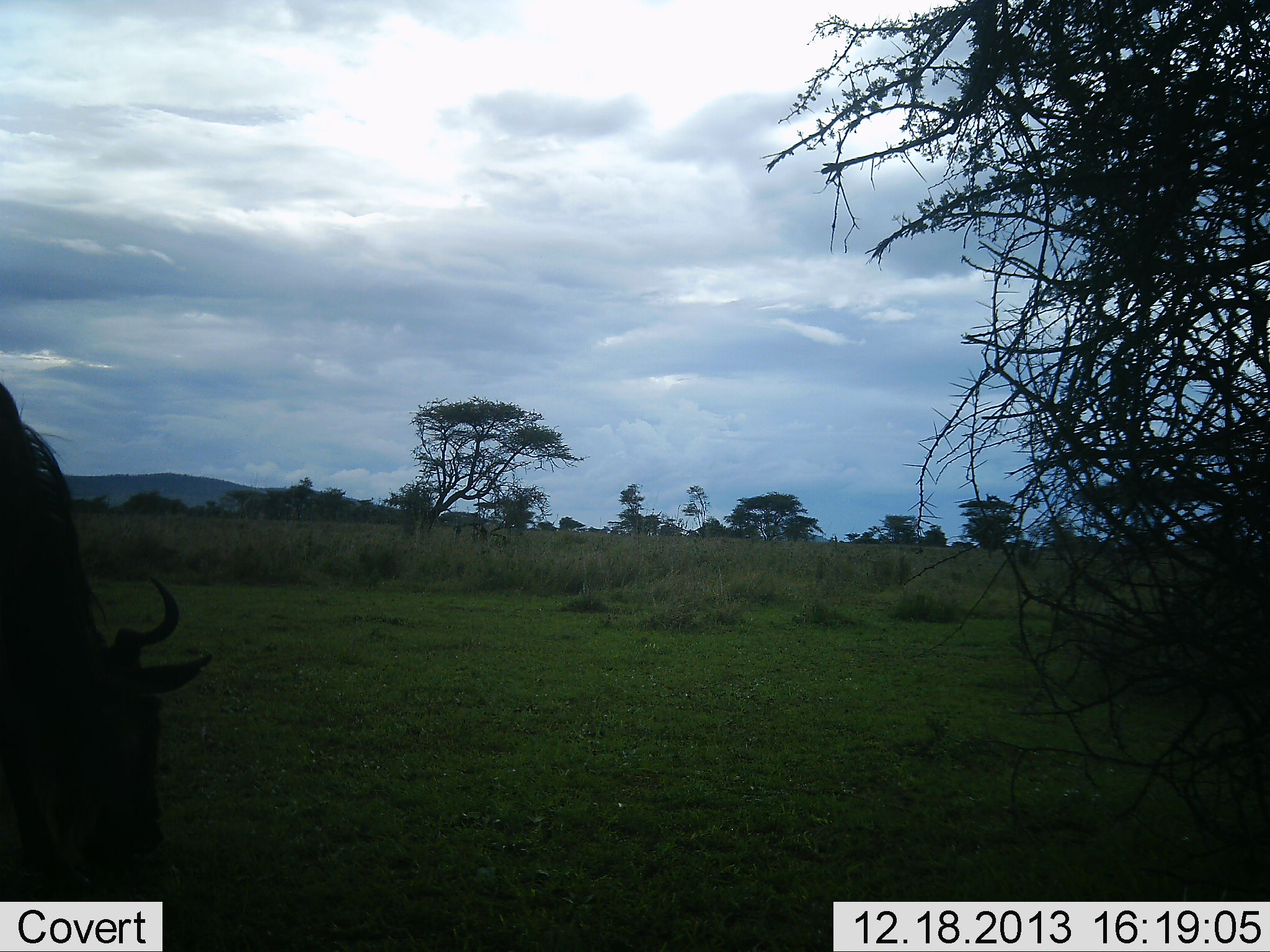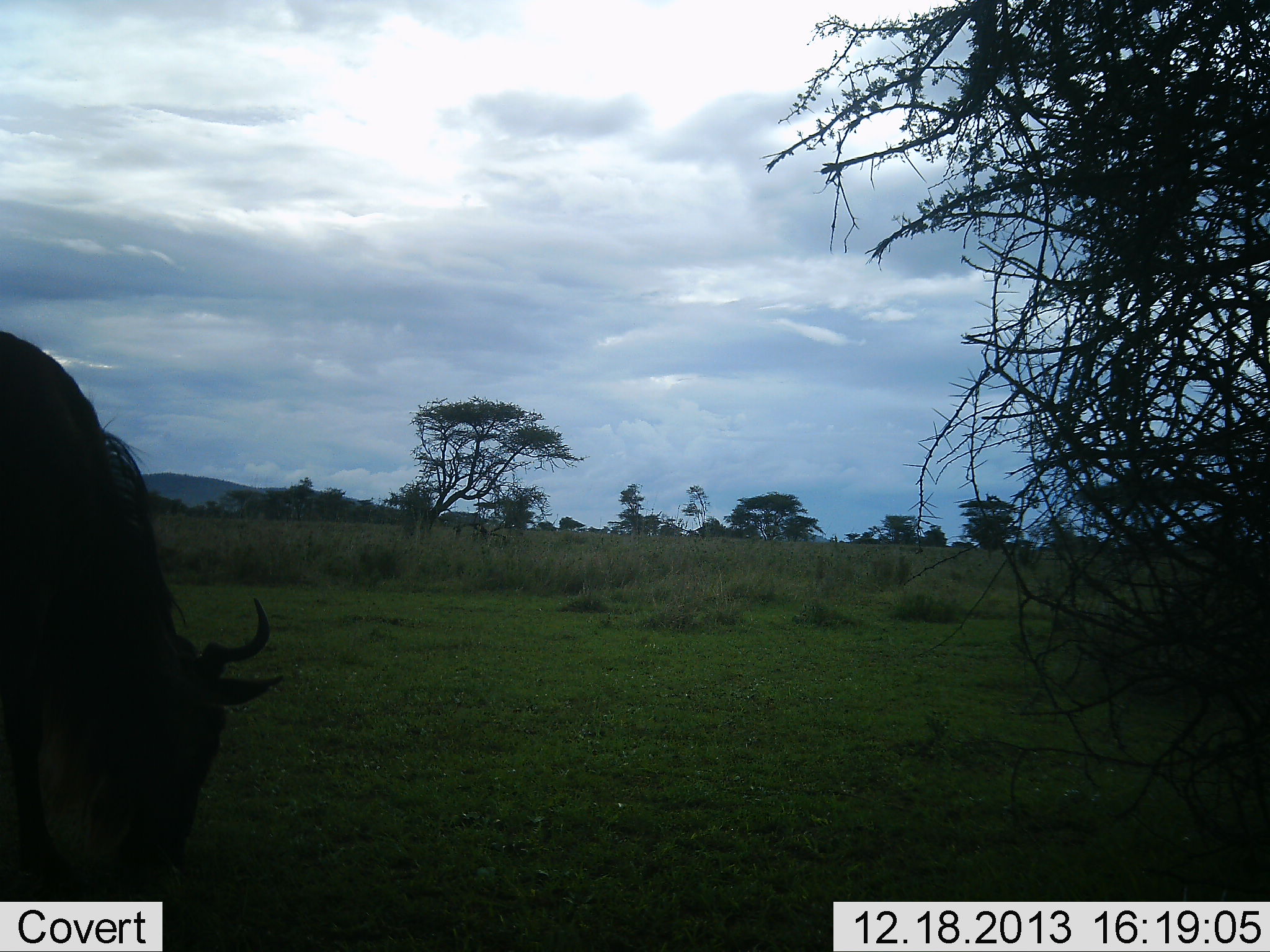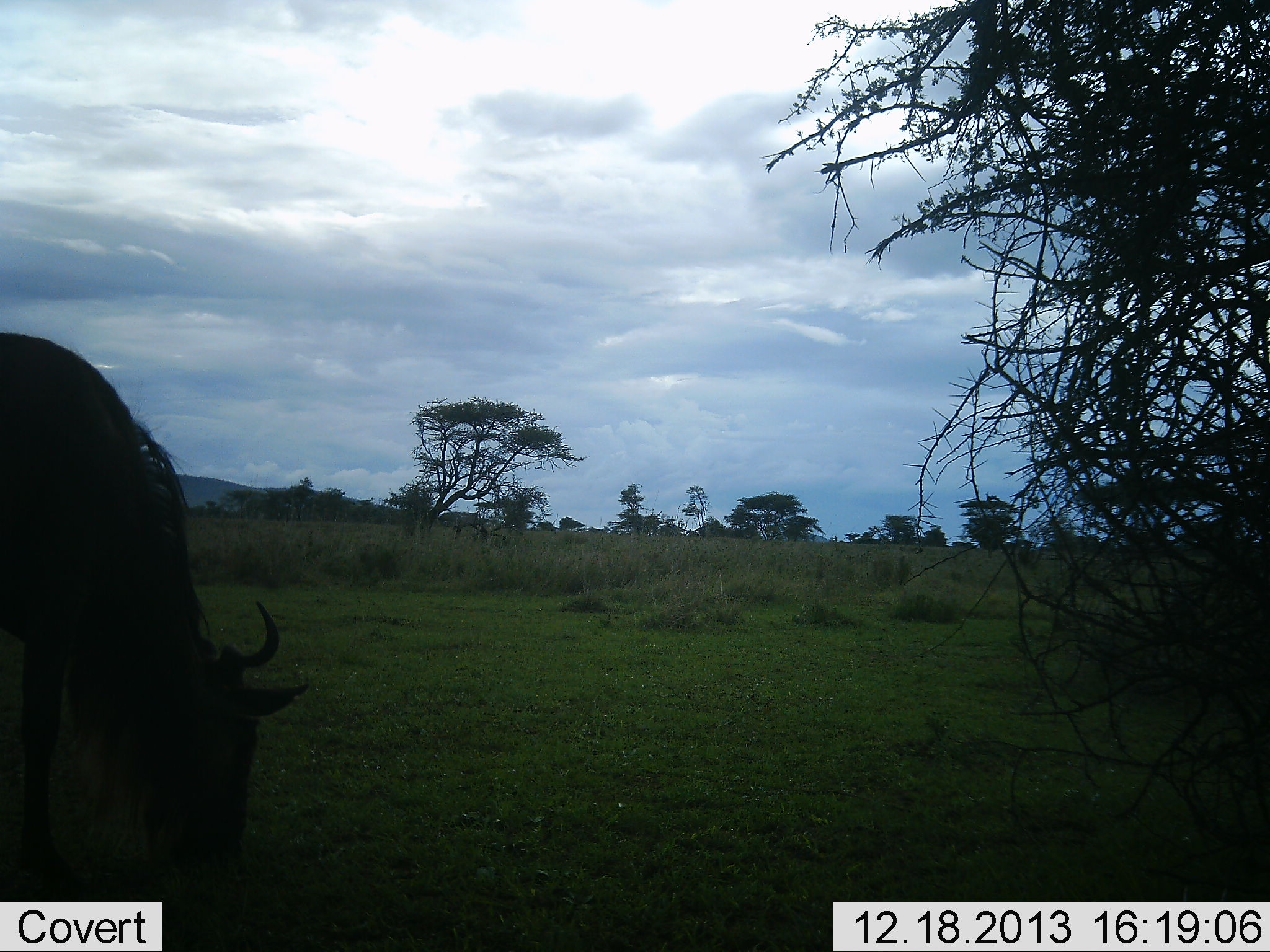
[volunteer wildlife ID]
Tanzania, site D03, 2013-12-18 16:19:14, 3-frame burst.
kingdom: Animalia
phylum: Chordata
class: Mammalia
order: Artiodactyla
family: Bovidae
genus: Connochaetes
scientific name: Connochaetes taurinus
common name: blue wildebeest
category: wildebeest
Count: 1.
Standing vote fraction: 10%.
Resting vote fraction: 0%.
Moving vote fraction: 10%.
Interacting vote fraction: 0%.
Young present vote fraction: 0%.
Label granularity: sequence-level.